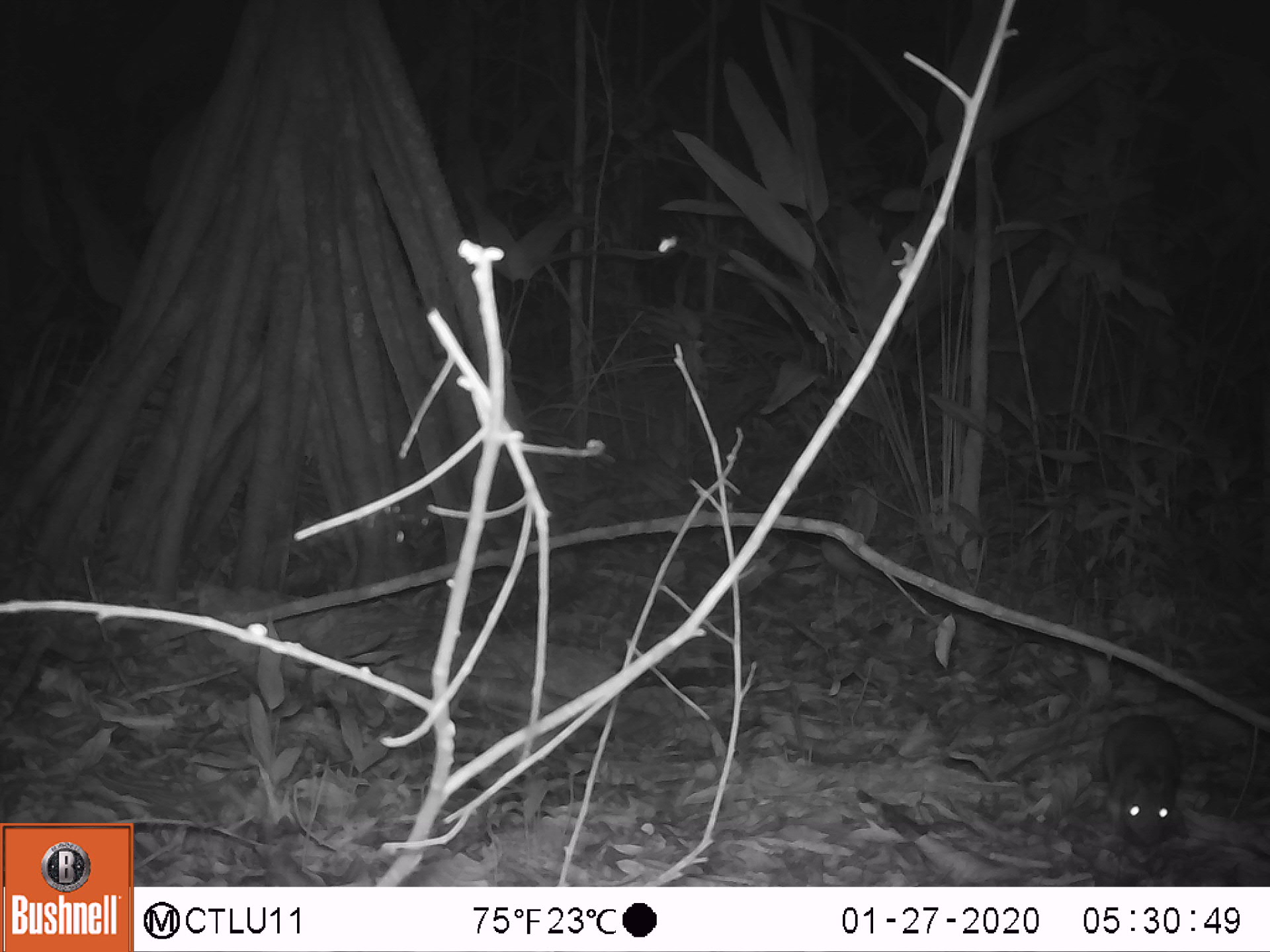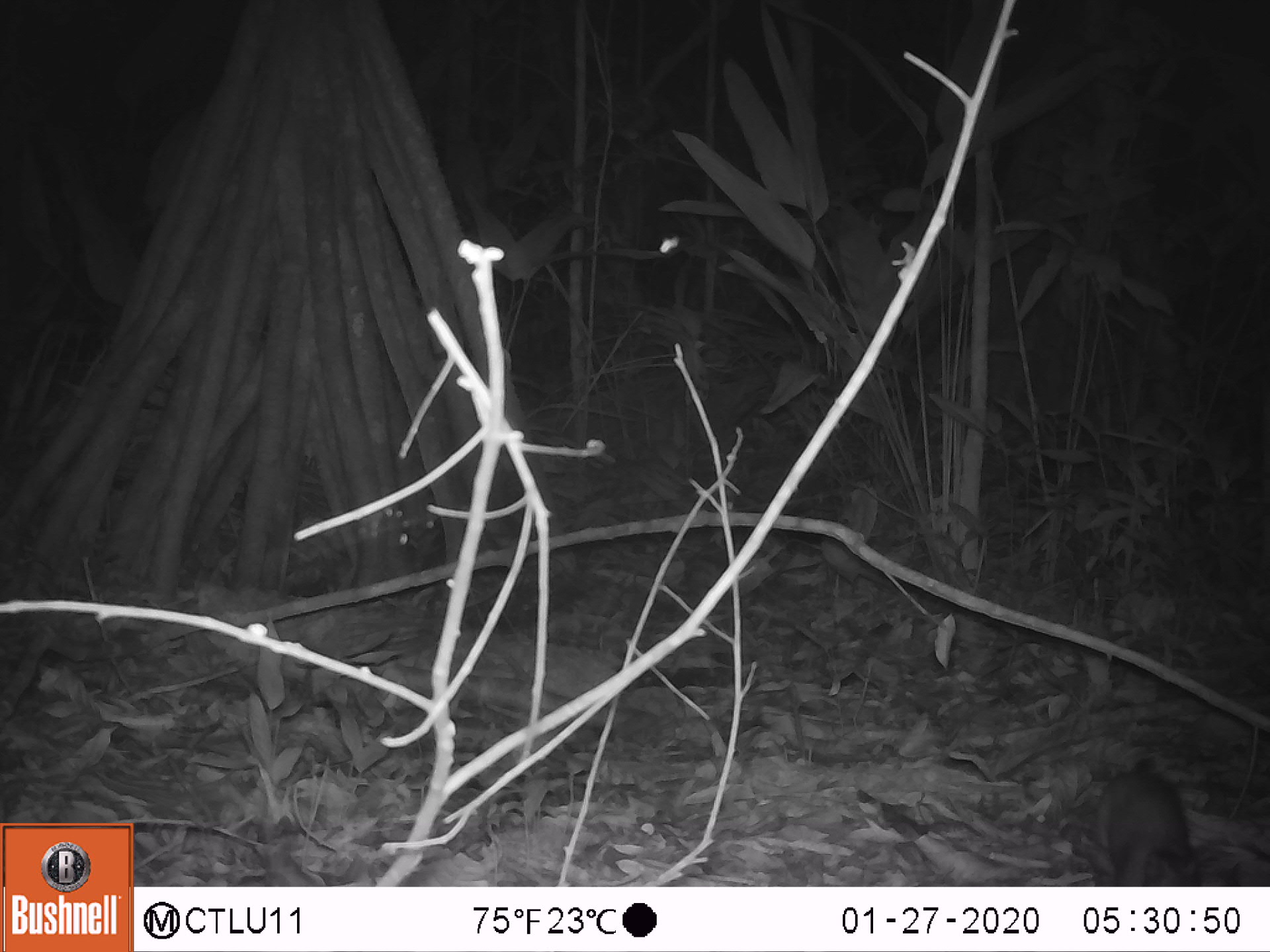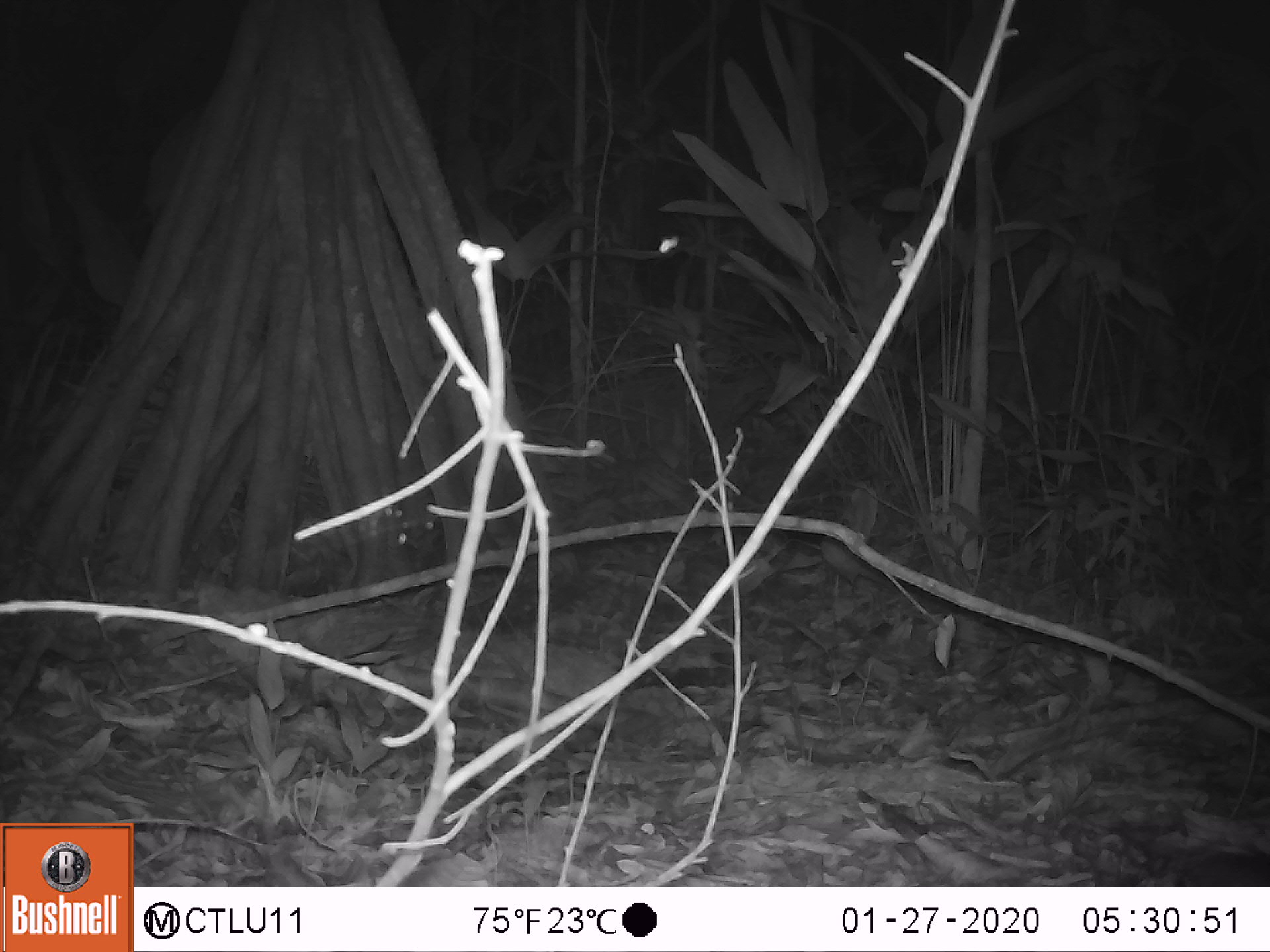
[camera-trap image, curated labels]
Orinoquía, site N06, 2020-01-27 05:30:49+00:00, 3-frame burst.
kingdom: Animalia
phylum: Chordata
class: Mammalia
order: Rodentia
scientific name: Rodentia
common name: rodent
Rodent (Rodentia).